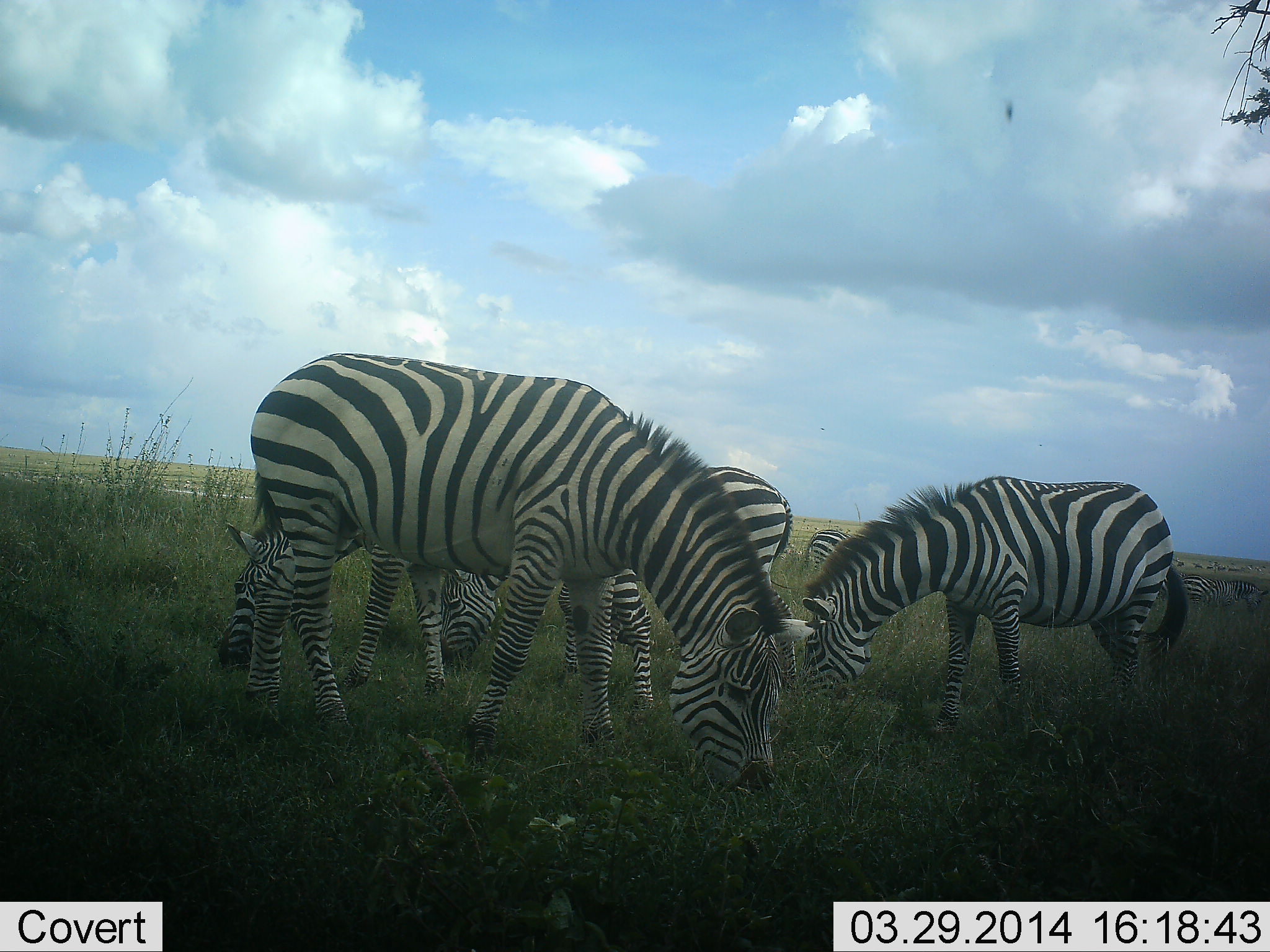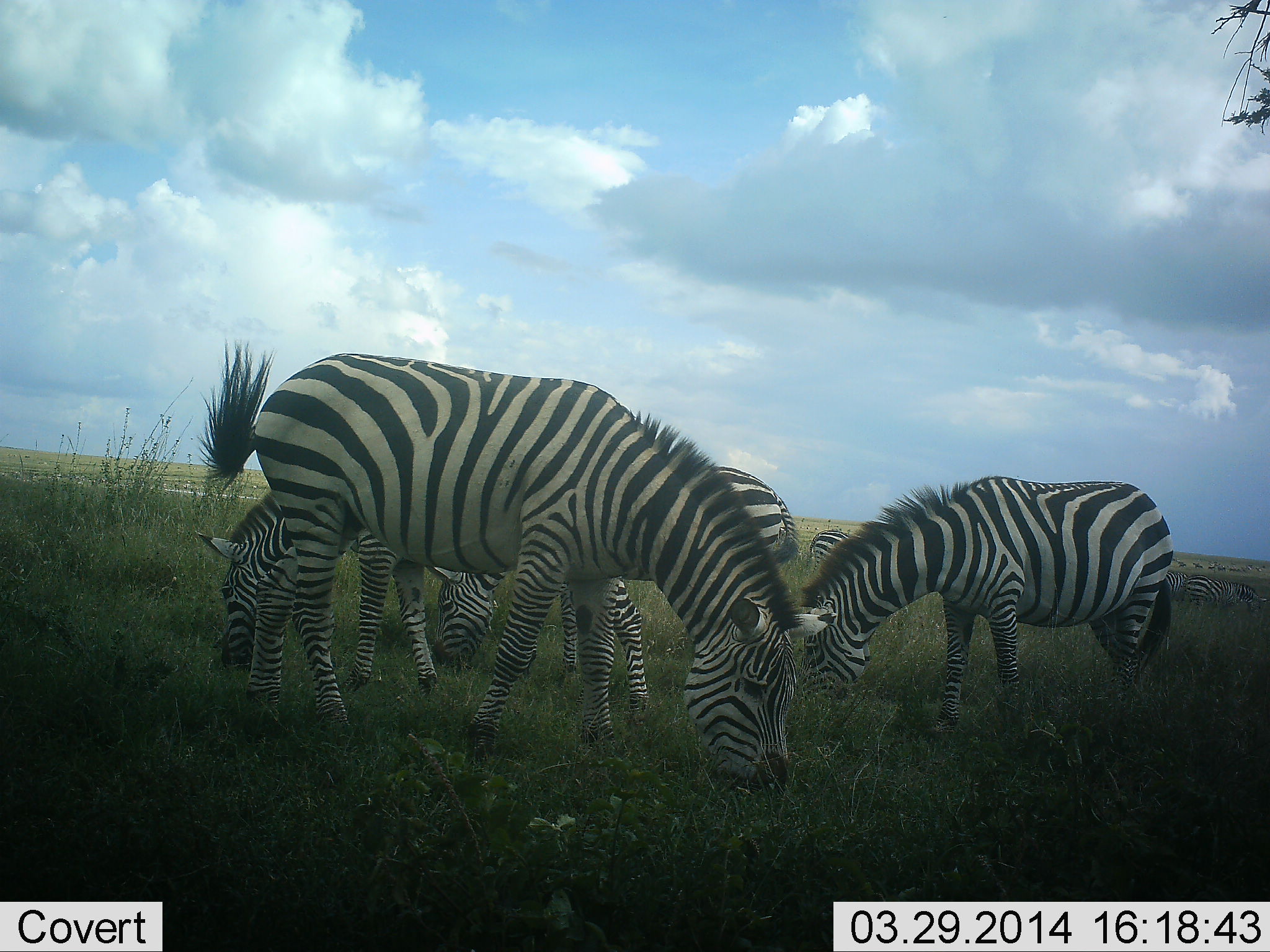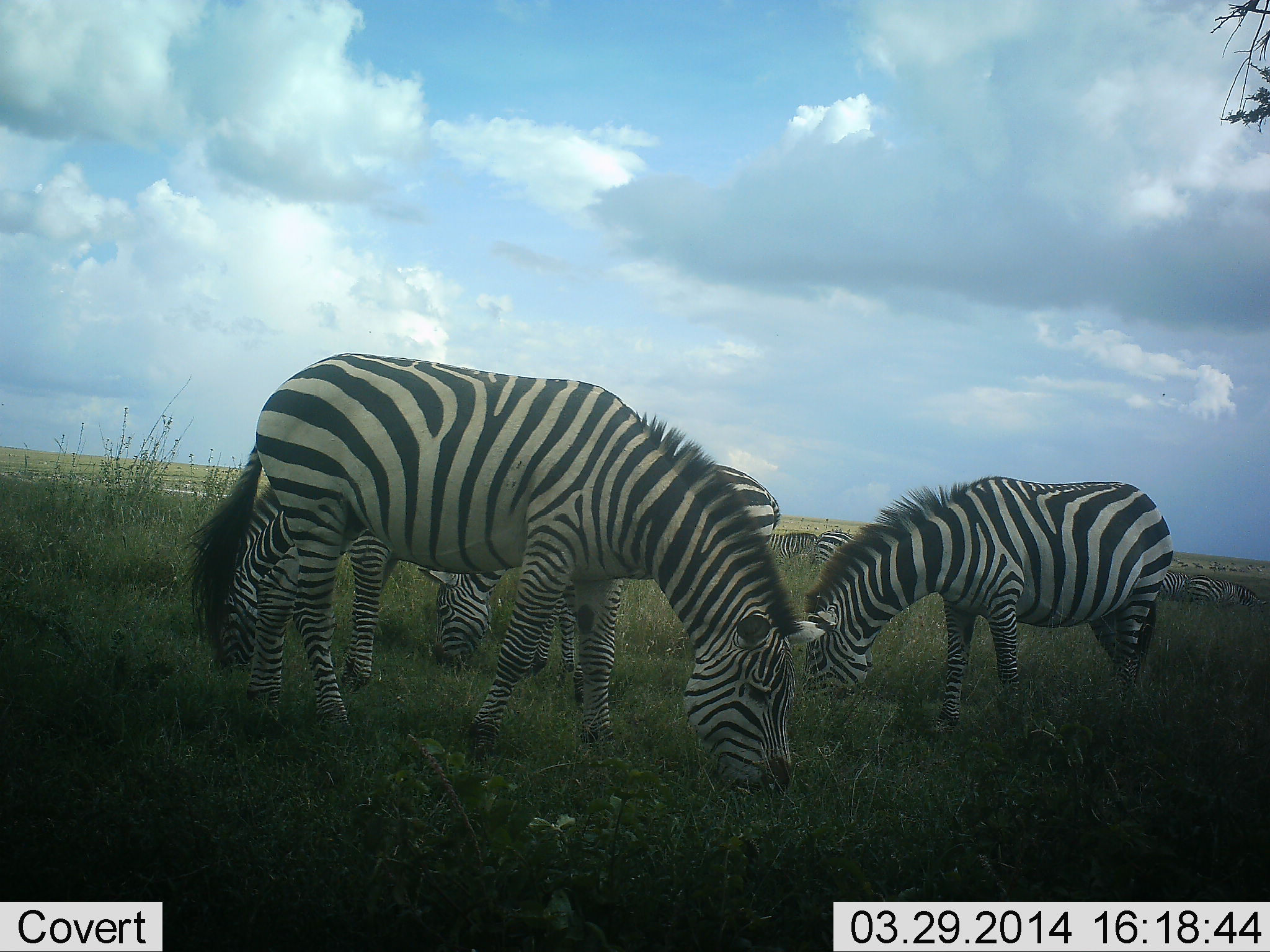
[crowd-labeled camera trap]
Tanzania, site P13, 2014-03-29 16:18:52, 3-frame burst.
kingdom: Animalia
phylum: Chordata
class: Mammalia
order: Perissodactyla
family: Equidae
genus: Equus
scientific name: Equus quagga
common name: plains zebra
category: zebra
Zebra (plains zebra) (Equus quagga), count 7. Behavior (volunteer vote fractions): standing 0%, resting 0%, moving 0%, interacting 0%. Young present (vote fraction): 0%. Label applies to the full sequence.